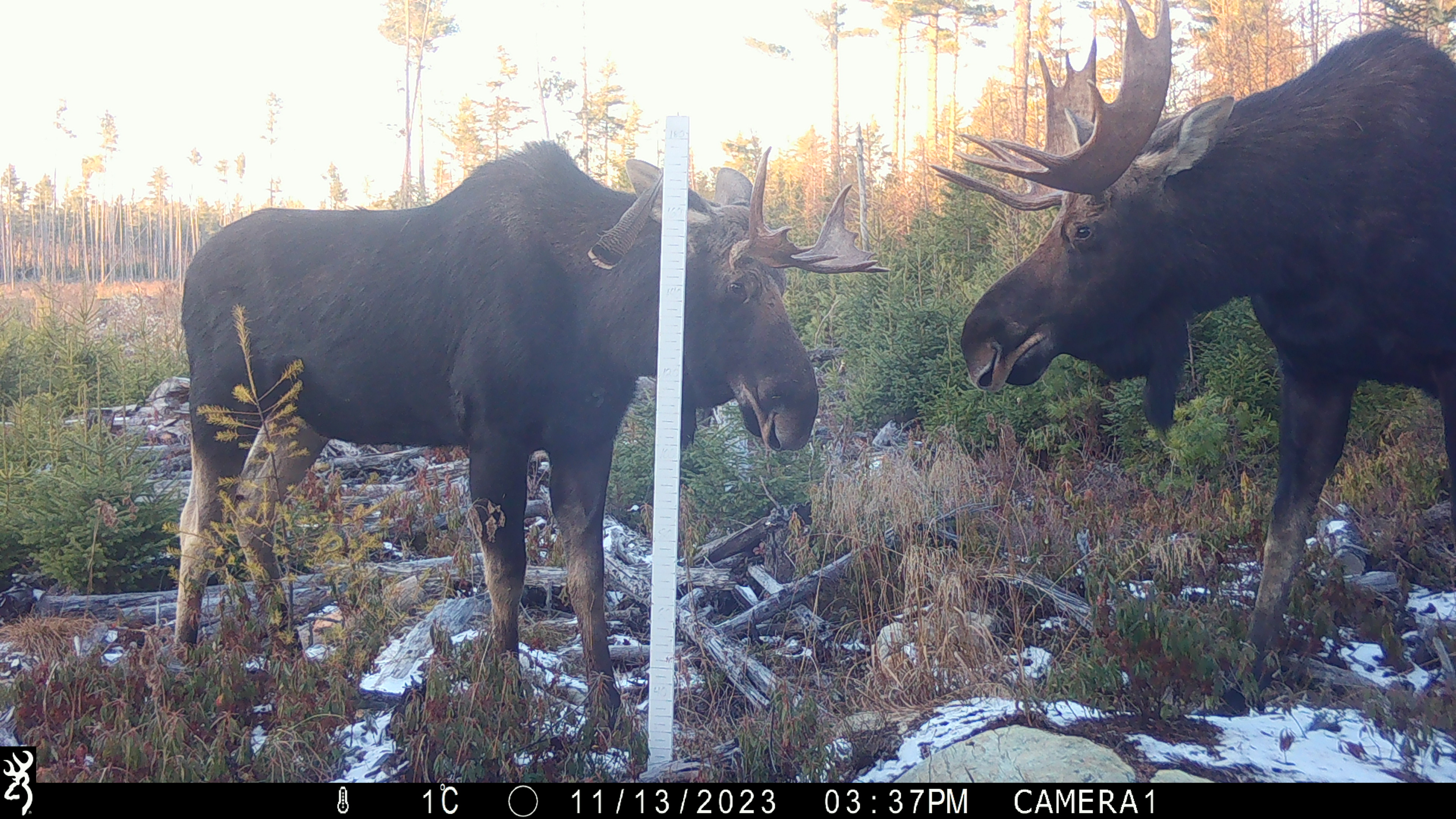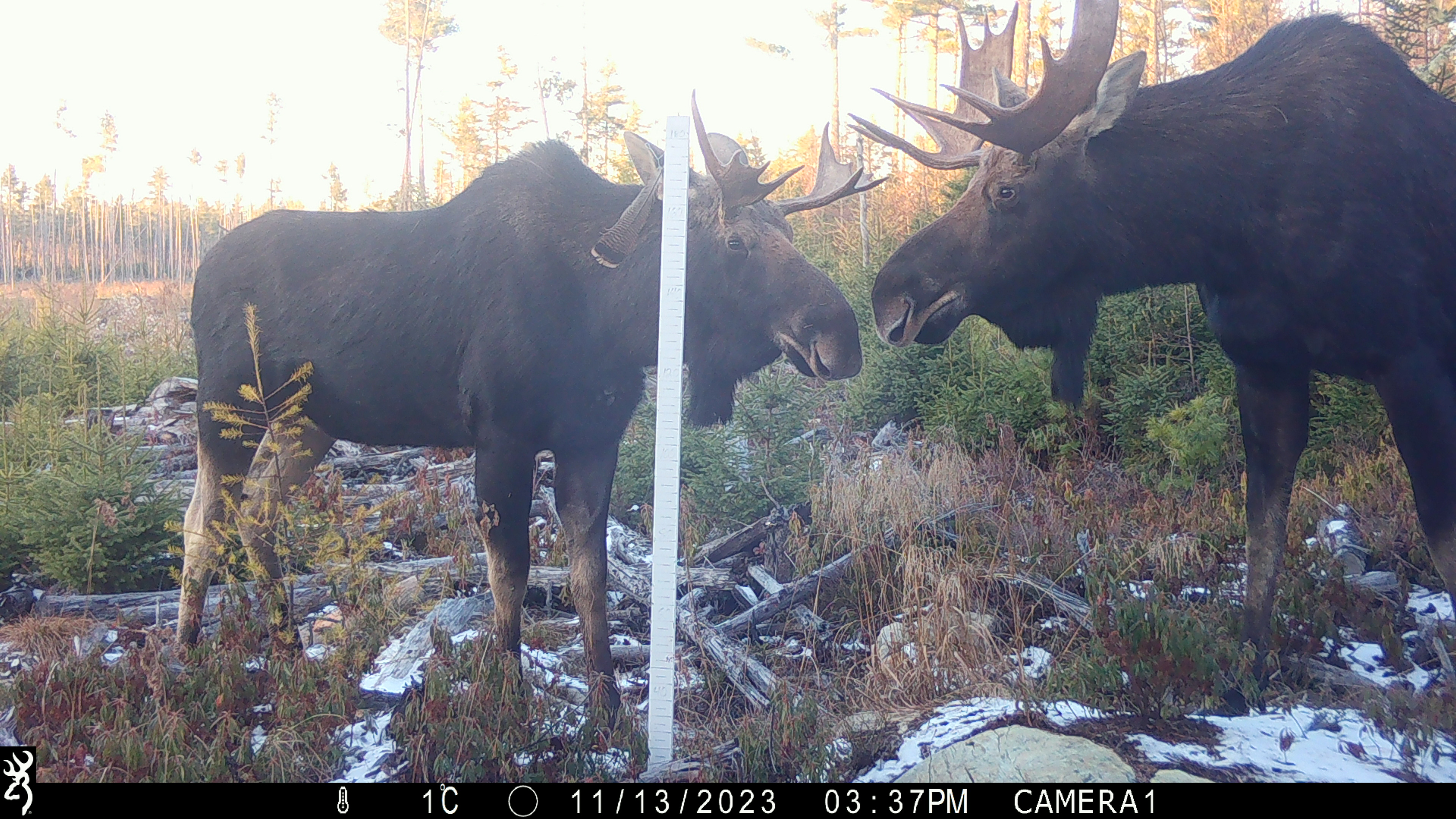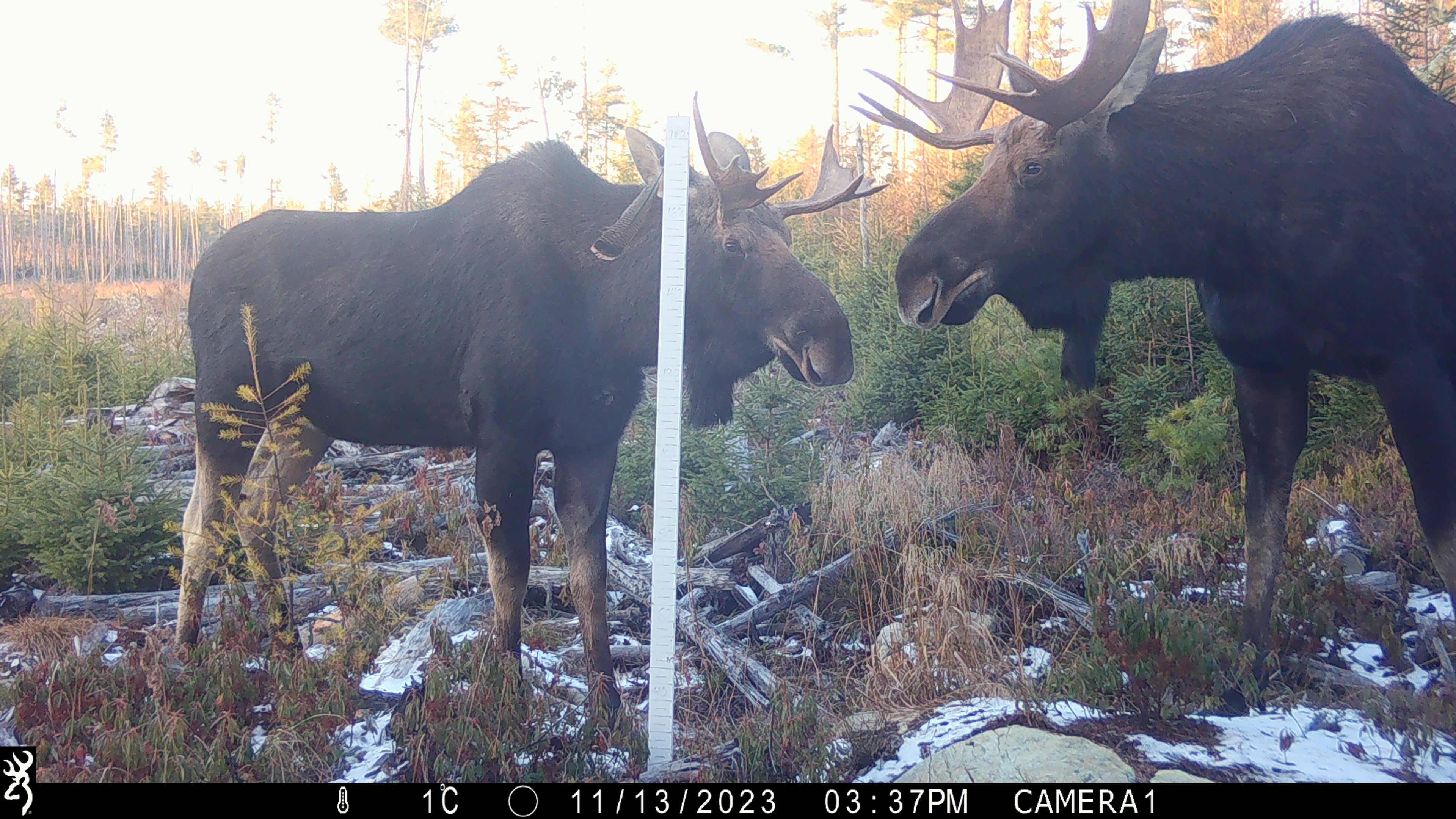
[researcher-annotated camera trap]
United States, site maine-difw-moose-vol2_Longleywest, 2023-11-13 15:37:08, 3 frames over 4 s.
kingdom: Animalia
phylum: Chordata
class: Mammalia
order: Artiodactyla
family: Cervidae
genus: Alces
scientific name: Alces alces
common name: moose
Moose (Alces alces).